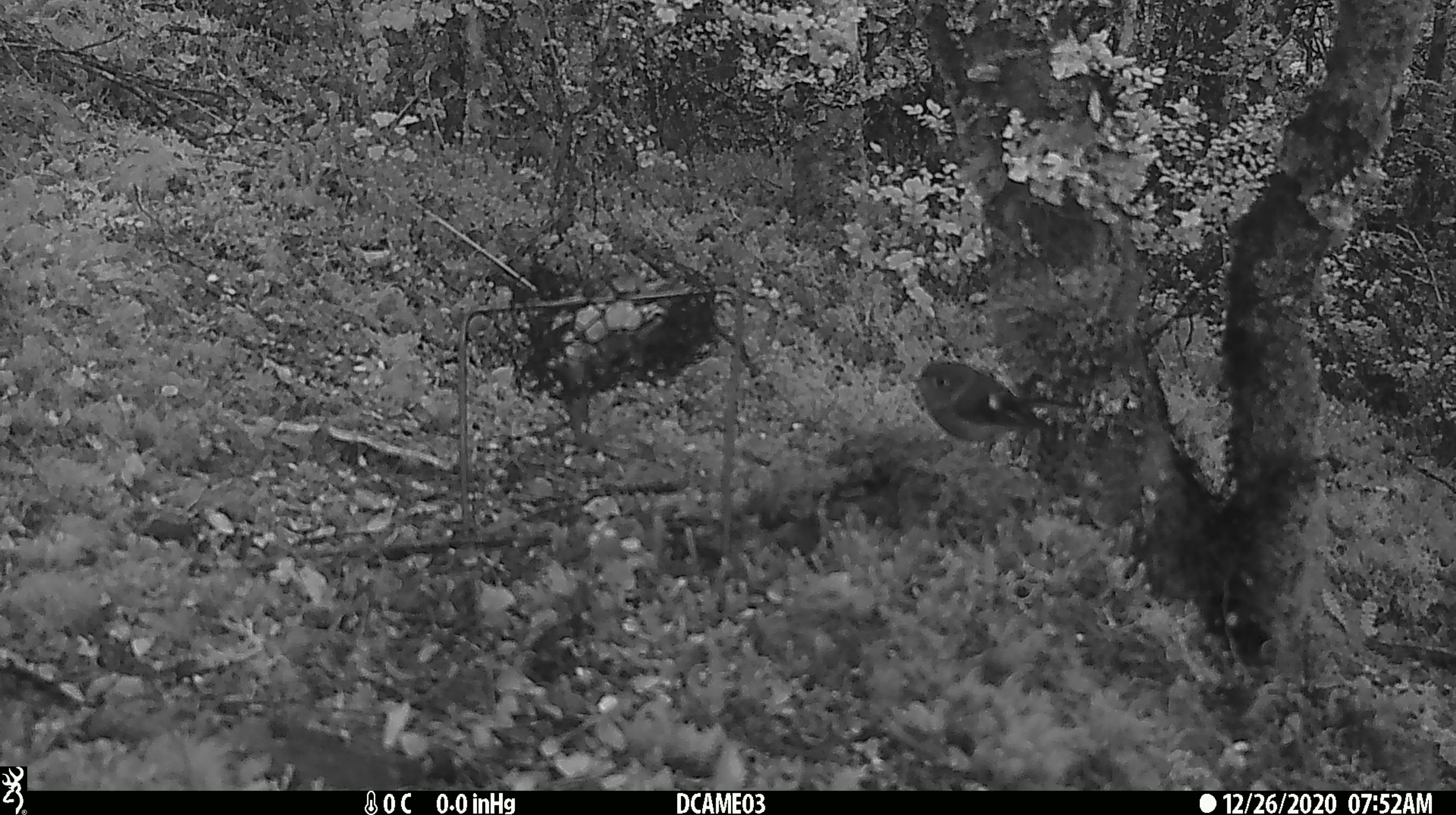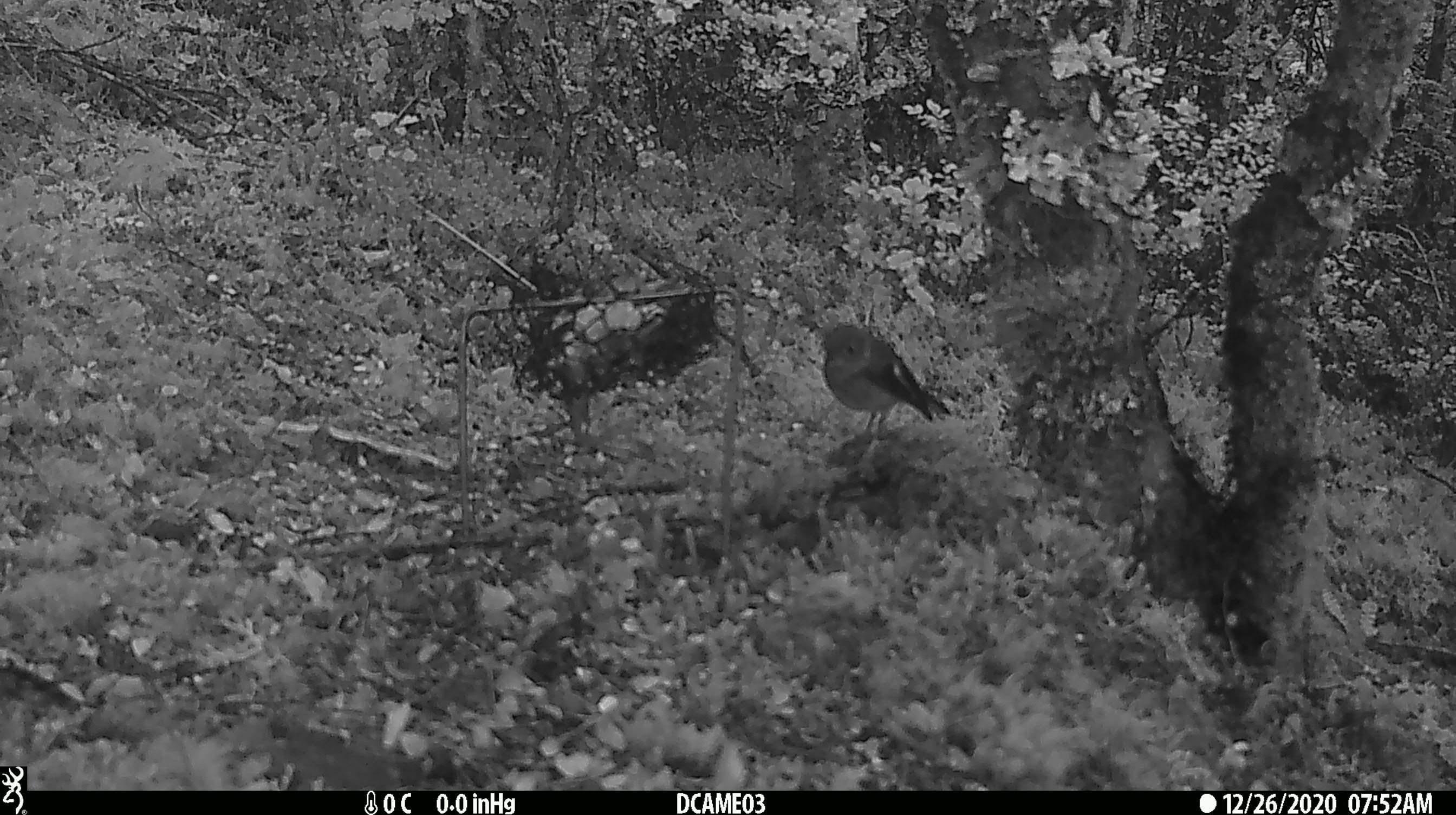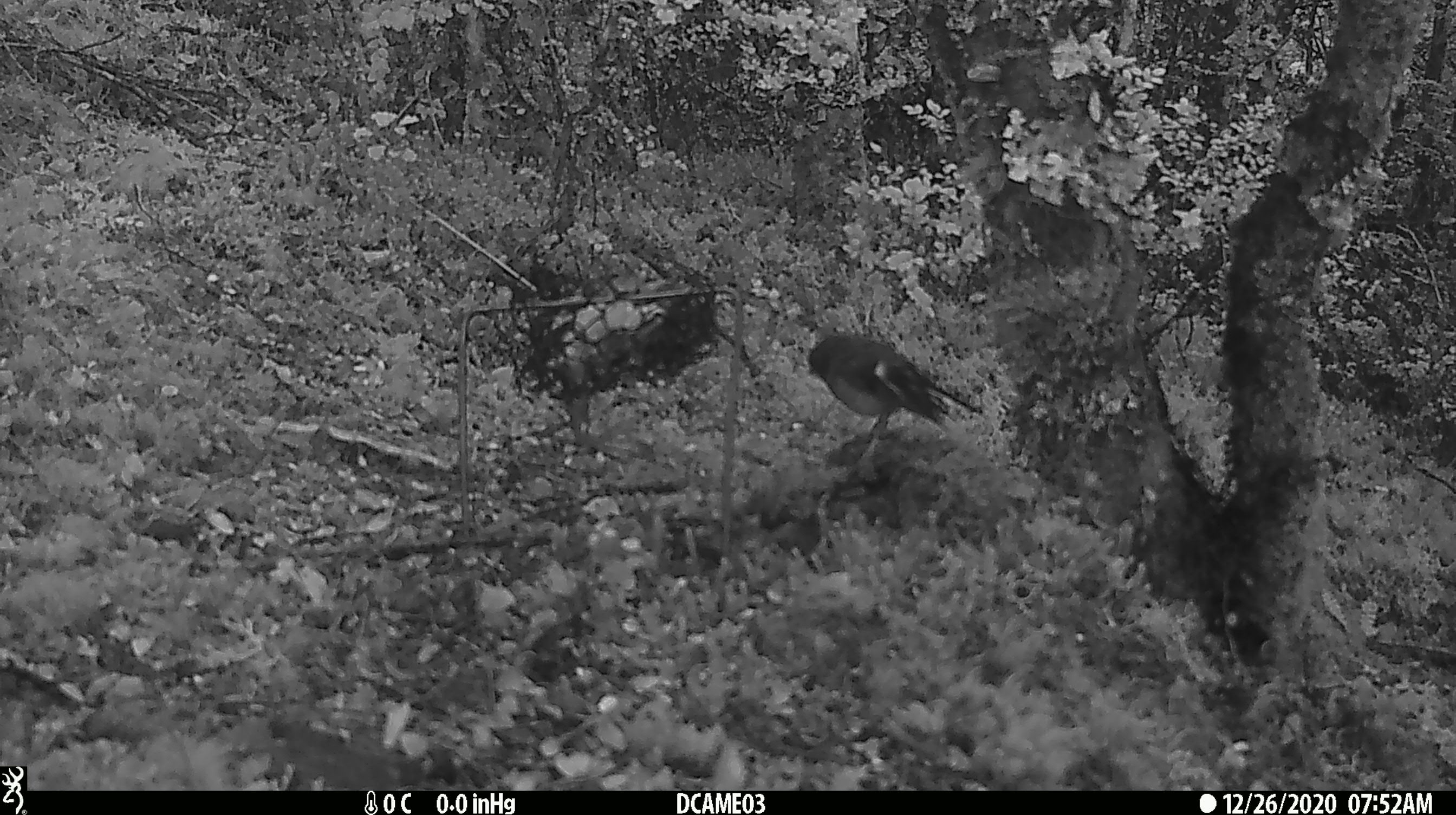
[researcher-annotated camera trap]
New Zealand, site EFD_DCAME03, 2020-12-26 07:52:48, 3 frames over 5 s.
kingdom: Animalia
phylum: Chordata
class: Aves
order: Passeriformes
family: Petroicidae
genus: Petroica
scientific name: Petroica macrocephala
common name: tomtit